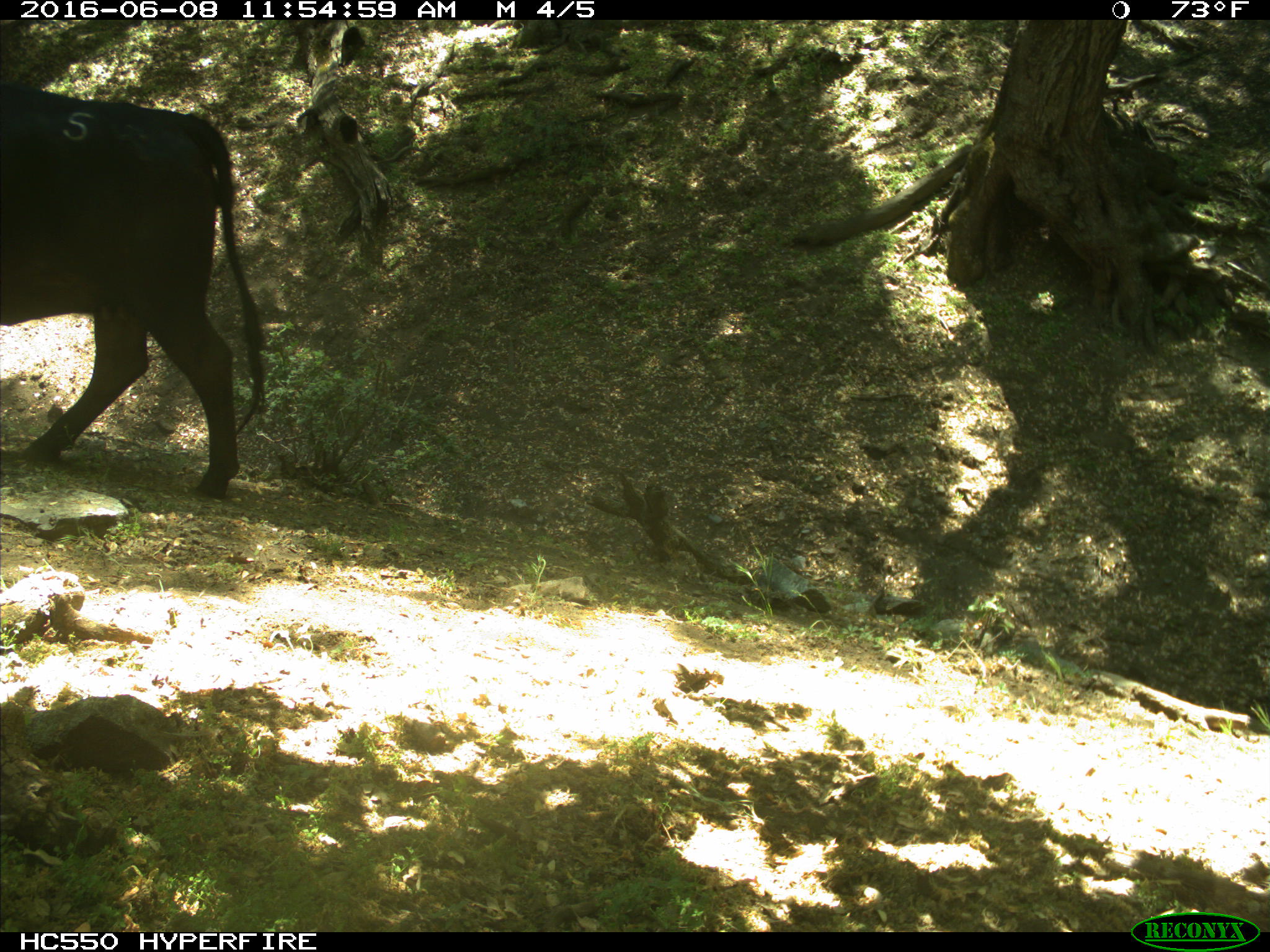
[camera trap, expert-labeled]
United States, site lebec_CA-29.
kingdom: Animalia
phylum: Chordata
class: Mammalia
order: Artiodactyla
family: Bovidae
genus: Bos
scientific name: Bos taurus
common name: domestic cow